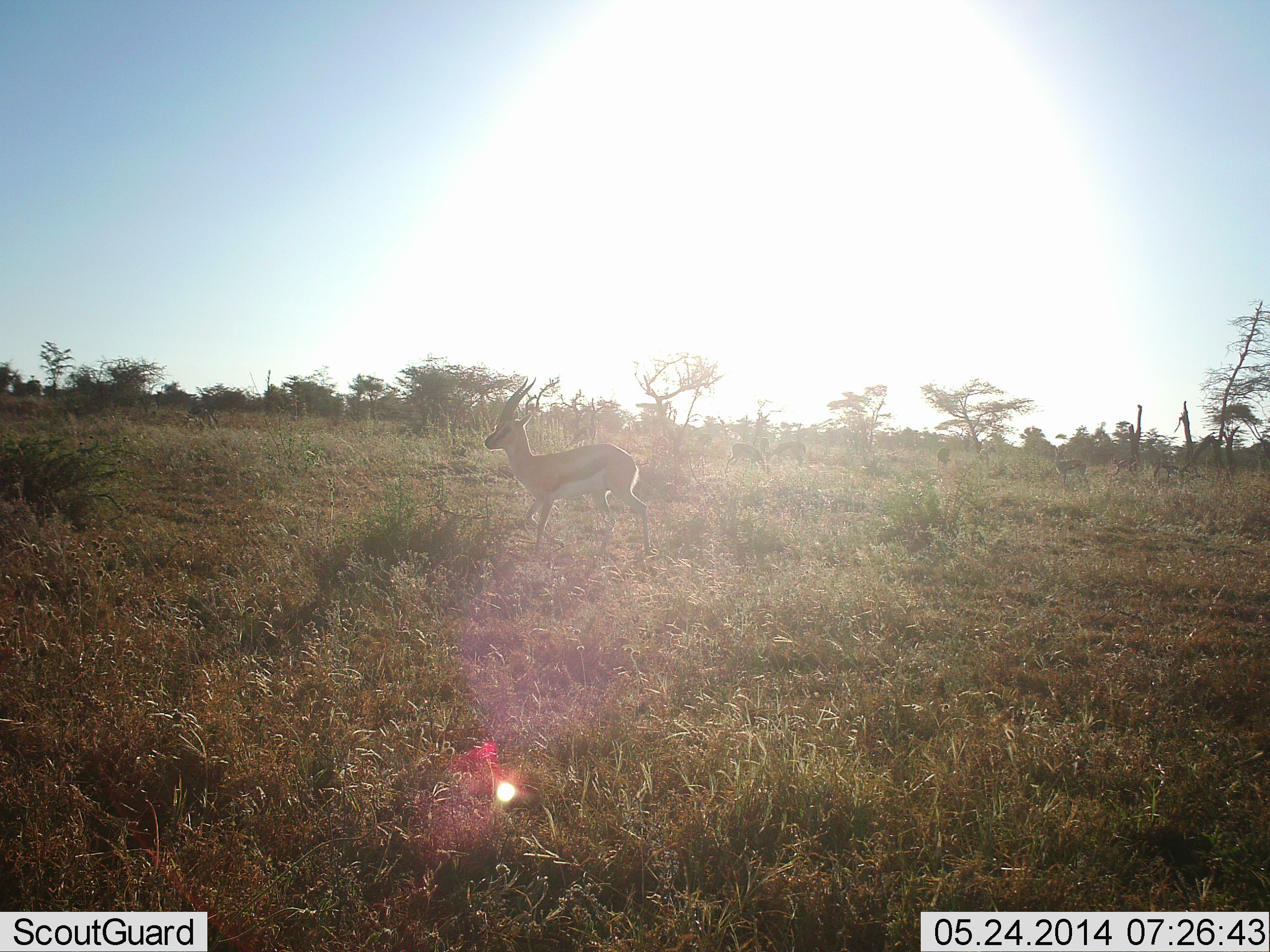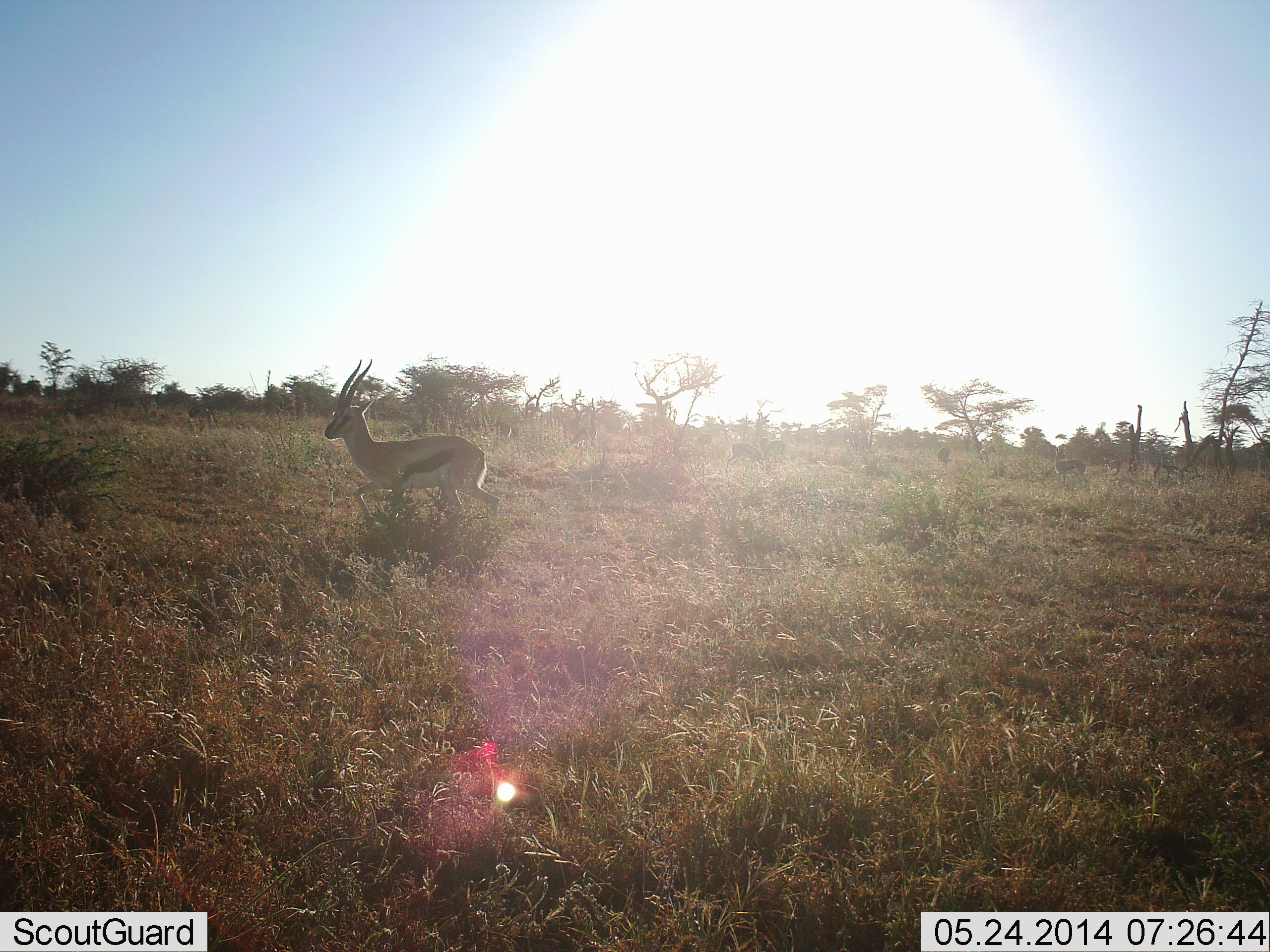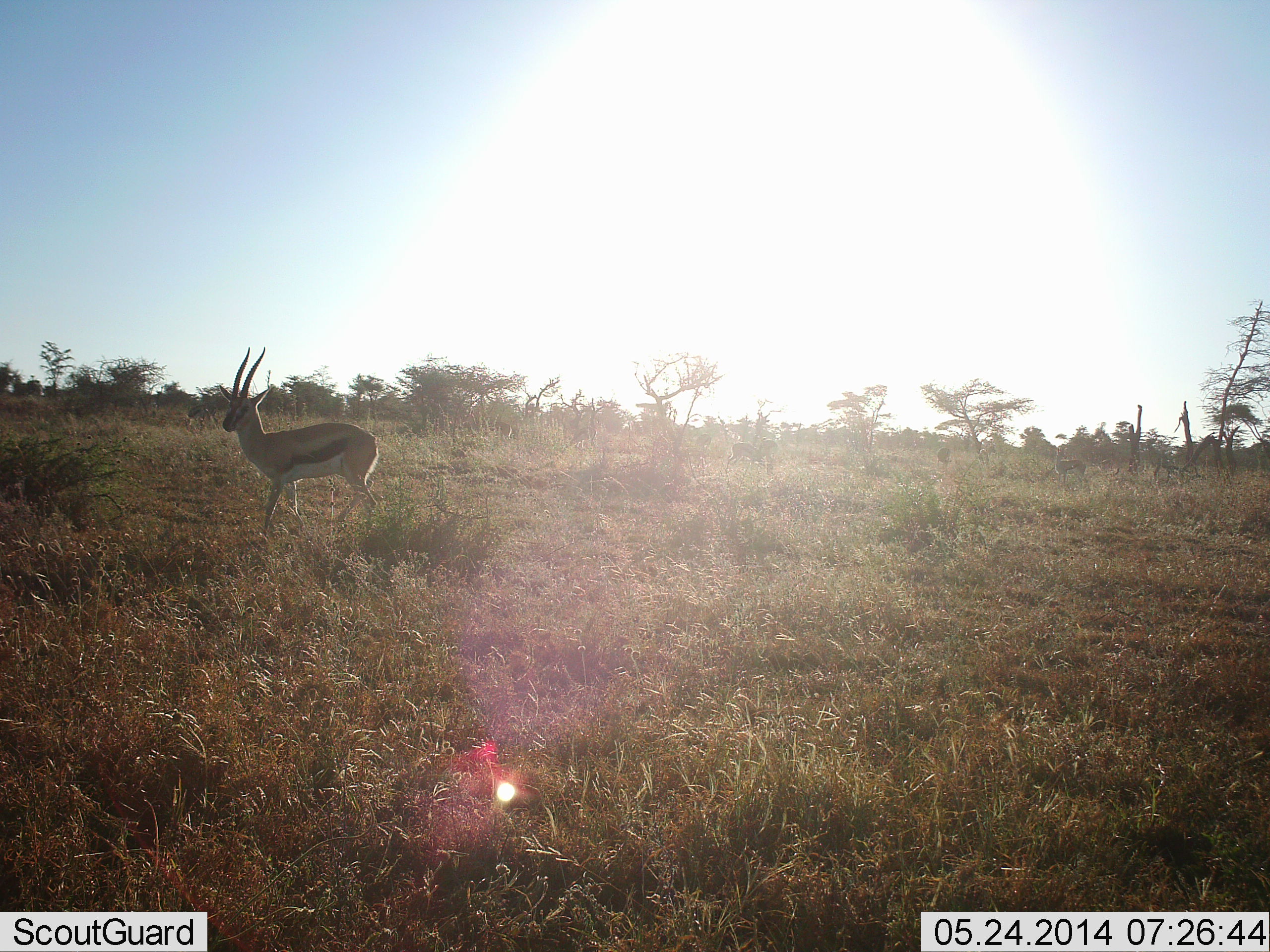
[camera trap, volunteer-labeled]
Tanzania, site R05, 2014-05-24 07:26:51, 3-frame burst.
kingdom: Animalia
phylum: Chordata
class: Mammalia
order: Artiodactyla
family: Bovidae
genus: Eudorcas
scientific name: Eudorcas thomsonii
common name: thomson's gazelle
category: gazellethomsons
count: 1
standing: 9%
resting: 0%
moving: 91%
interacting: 0%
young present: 0%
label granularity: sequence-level